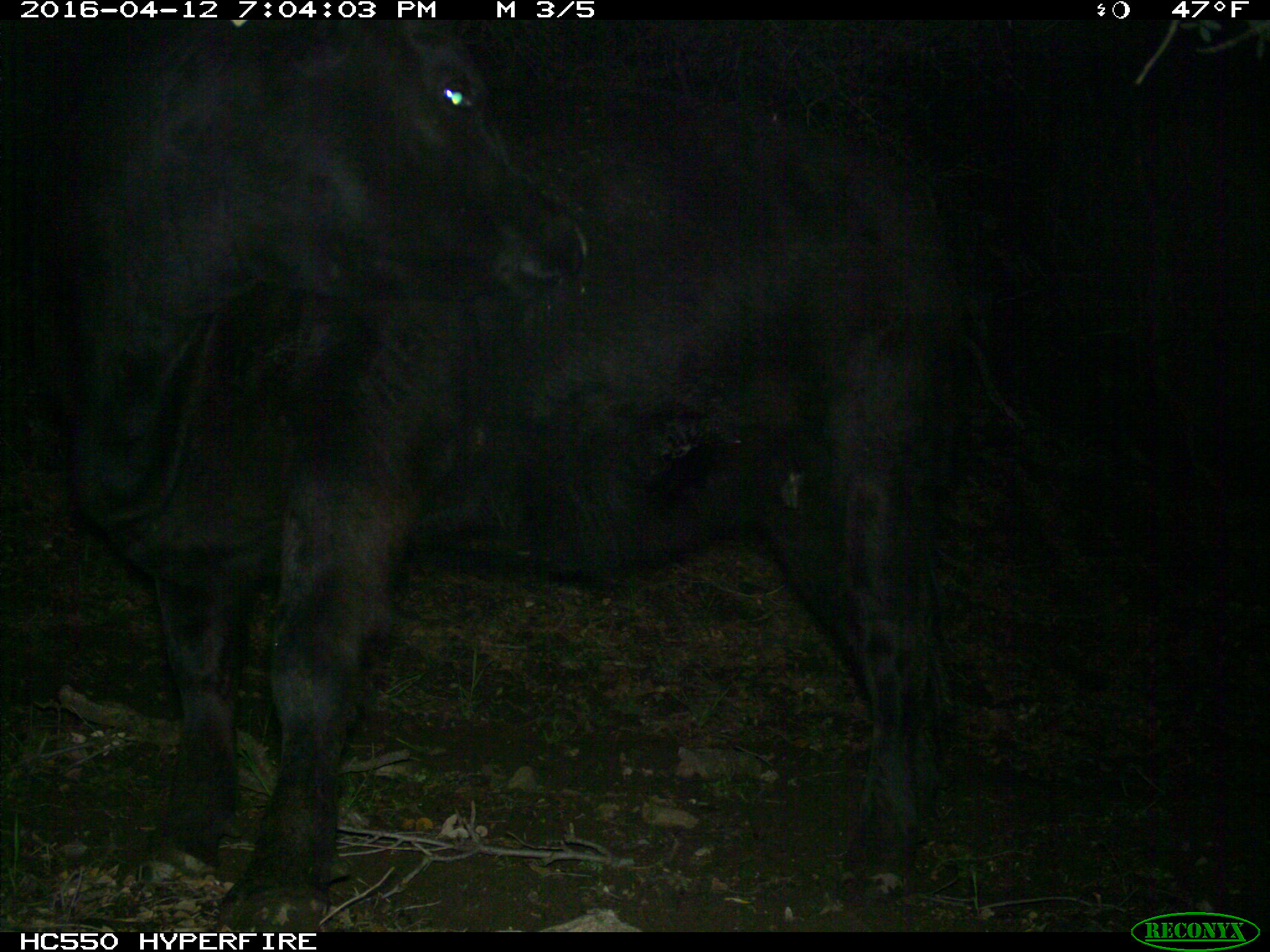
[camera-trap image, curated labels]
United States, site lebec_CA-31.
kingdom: Animalia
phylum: Chordata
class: Mammalia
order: Artiodactyla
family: Bovidae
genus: Bos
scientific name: Bos taurus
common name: domestic cow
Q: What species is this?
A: Bos taurus (domestic cow).